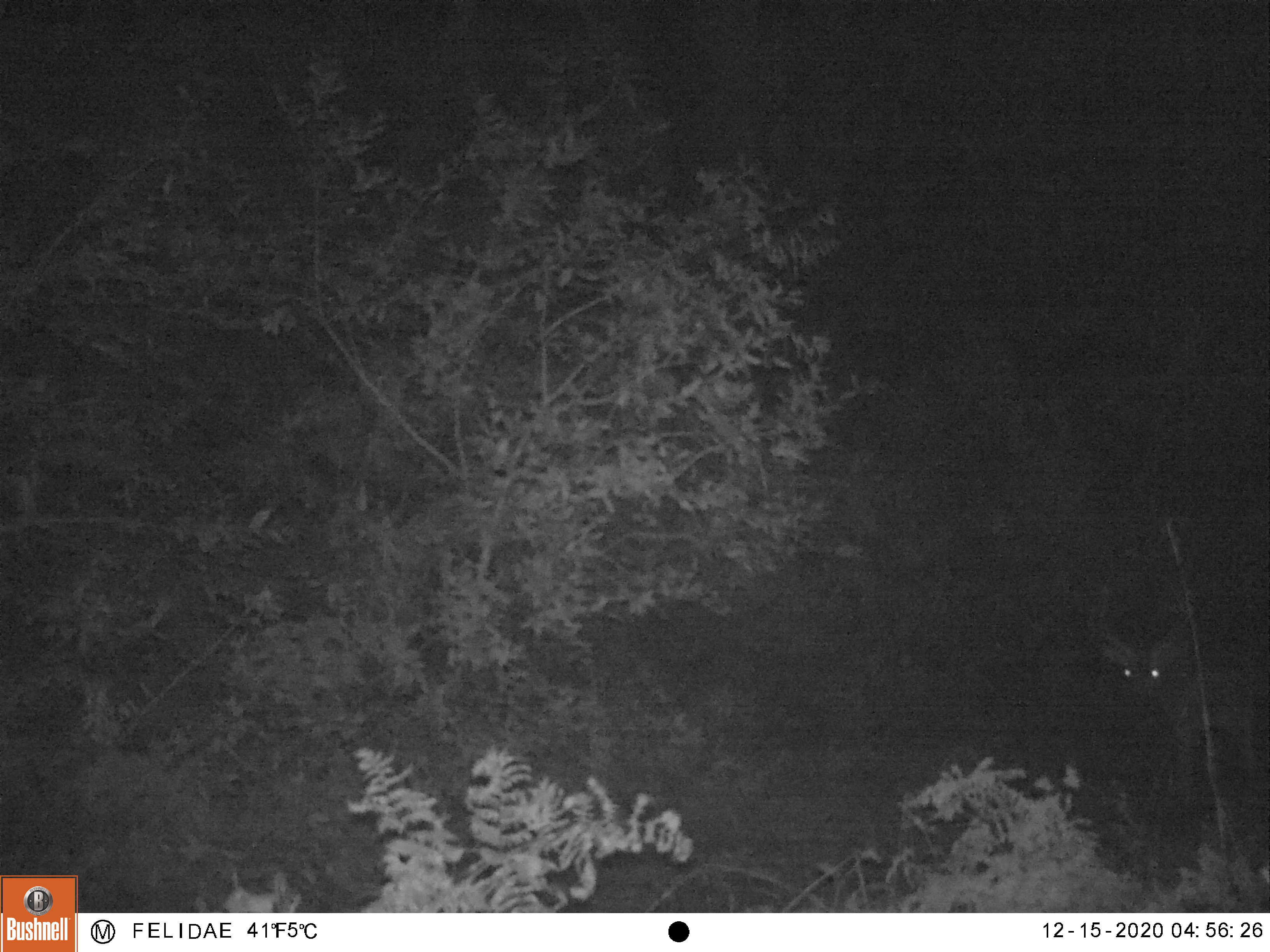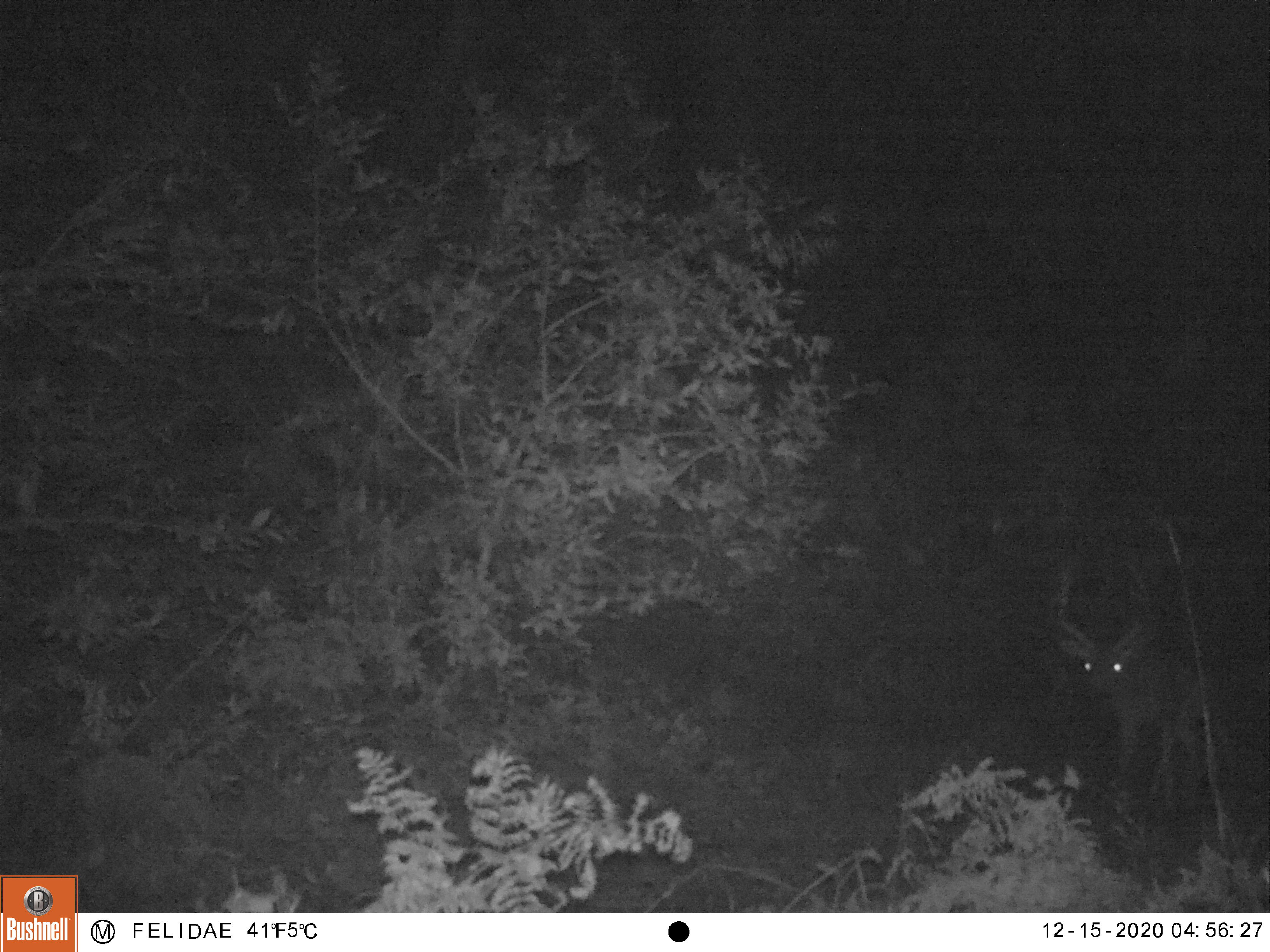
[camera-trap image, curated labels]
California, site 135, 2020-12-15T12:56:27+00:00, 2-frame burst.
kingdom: Animalia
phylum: Chordata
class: Mammalia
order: Artiodactyla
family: Cervidae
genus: Odocoileus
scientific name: Odocoileus hemionus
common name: mule deer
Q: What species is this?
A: Mule deer (Odocoileus hemionus).